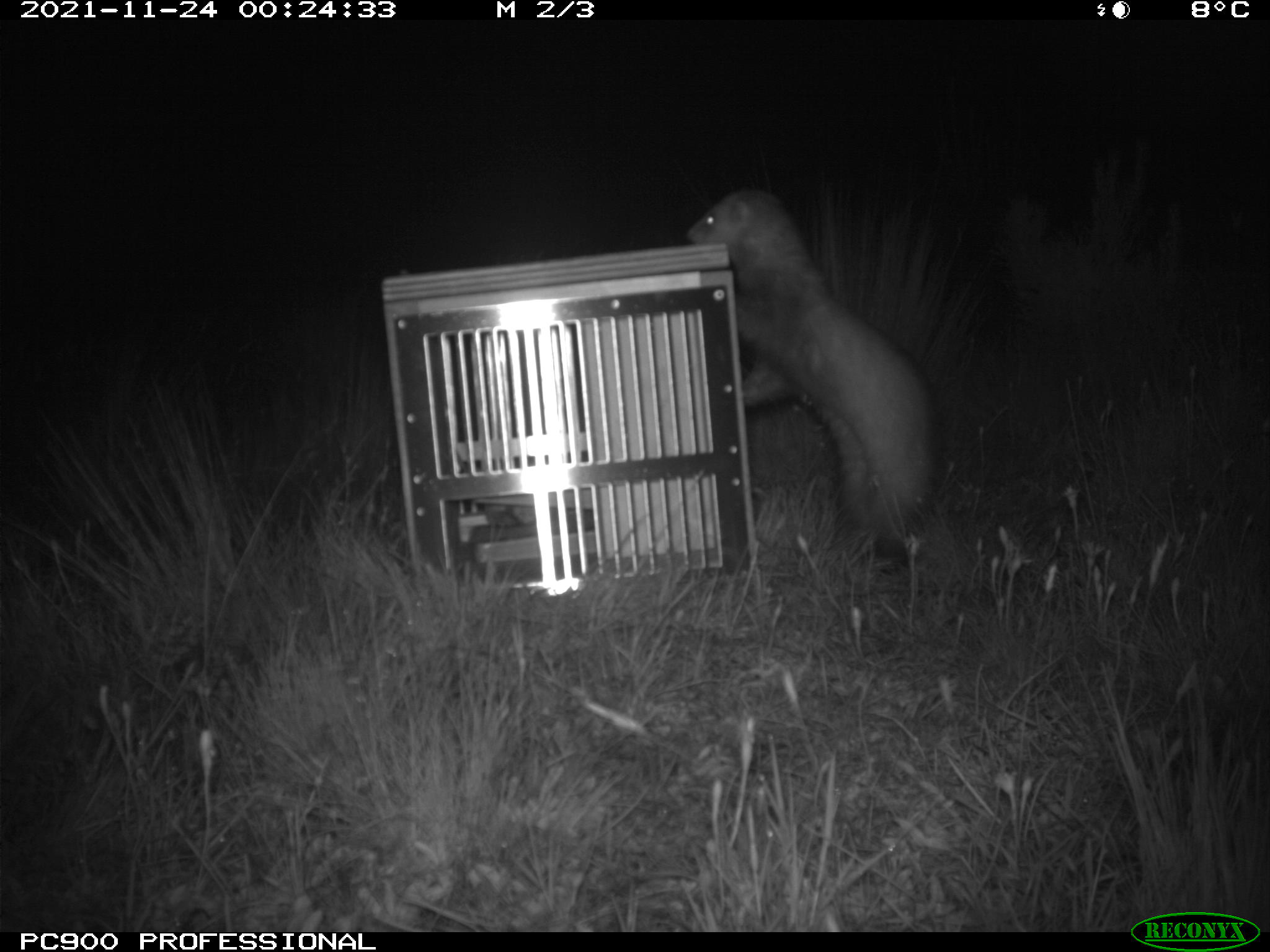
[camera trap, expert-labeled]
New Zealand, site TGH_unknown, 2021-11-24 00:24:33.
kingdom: Animalia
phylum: Chordata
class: Mammalia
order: Carnivora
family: Mustelidae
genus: Mustela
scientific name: Mustela furo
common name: ferret